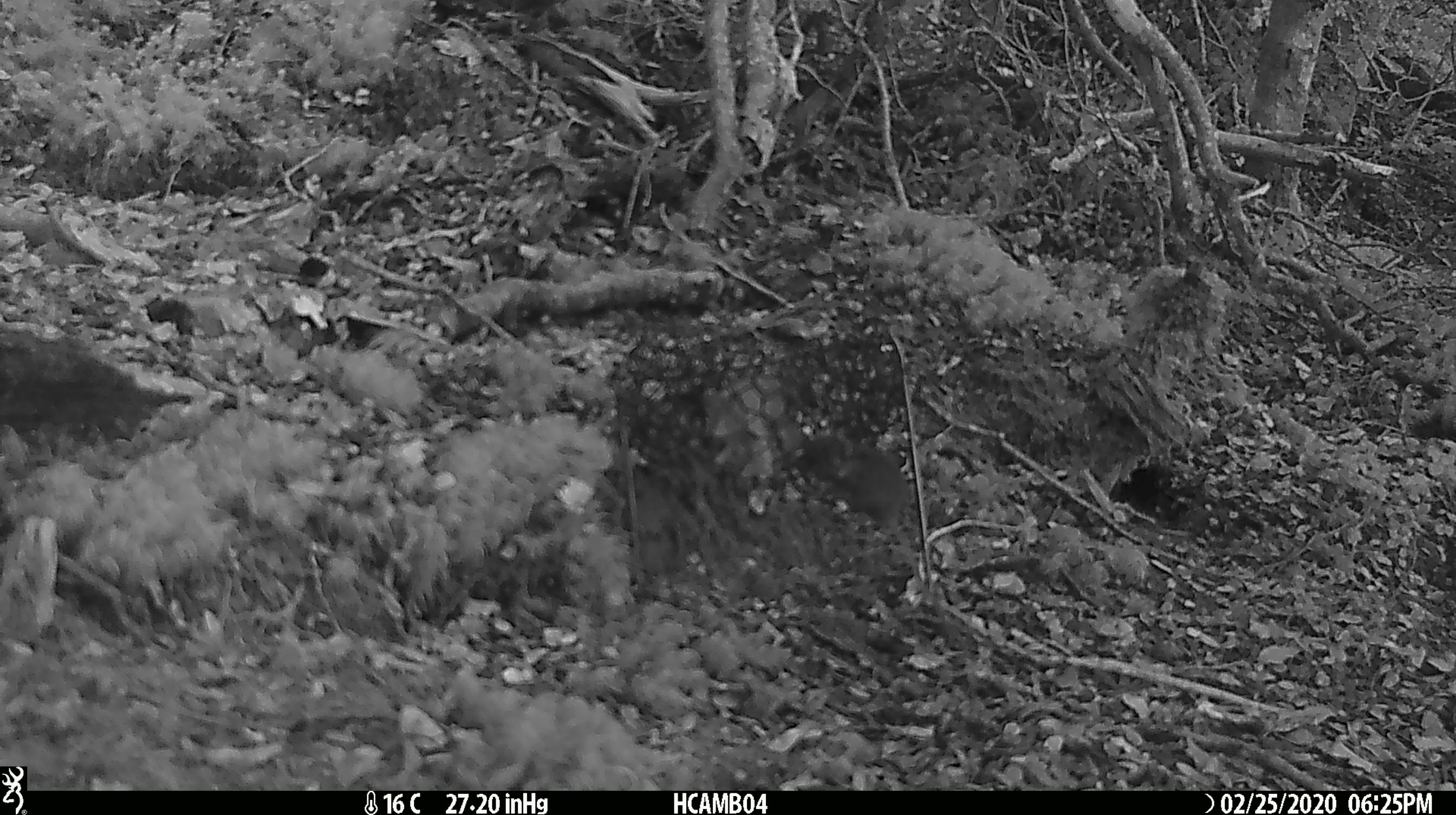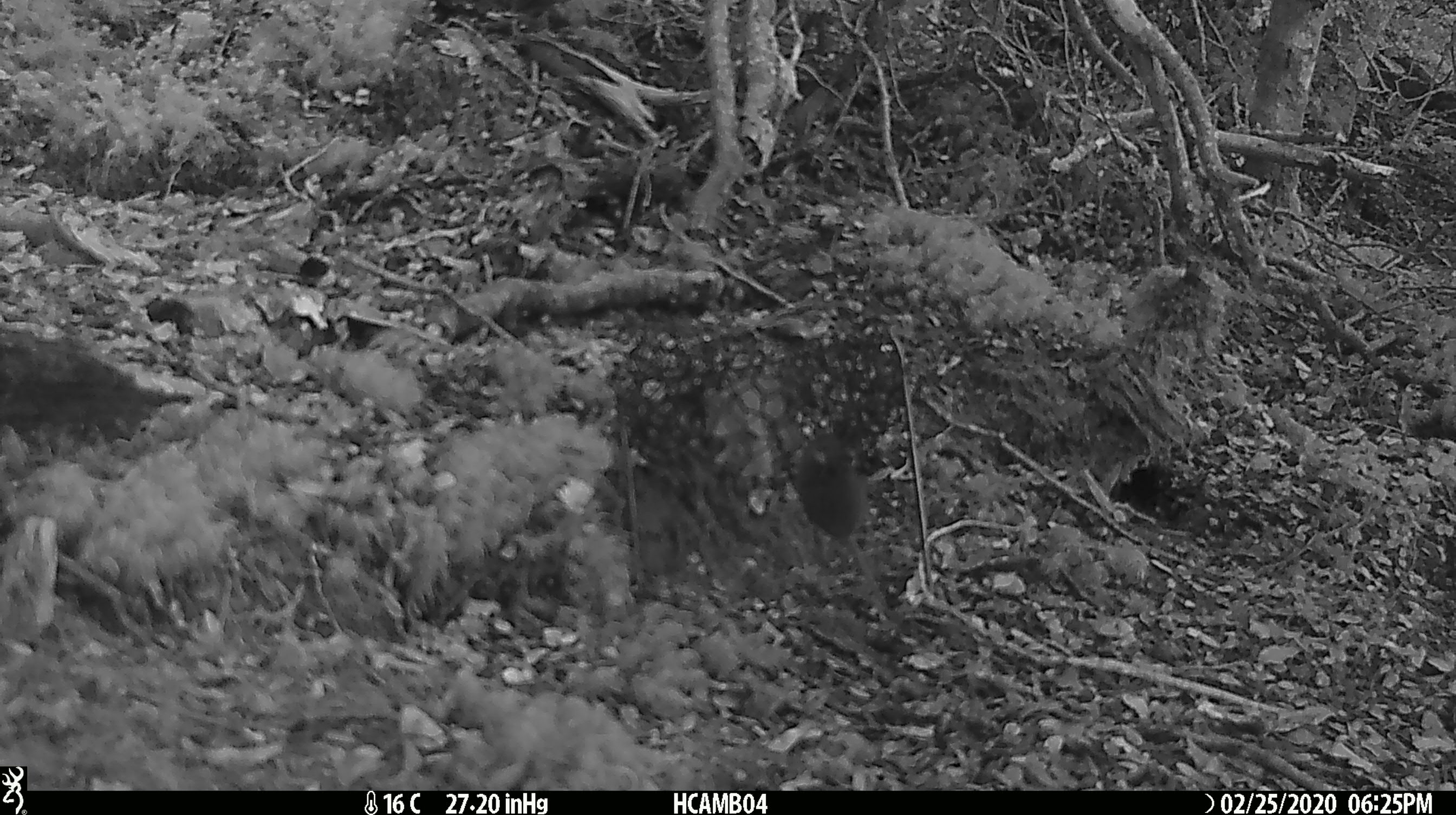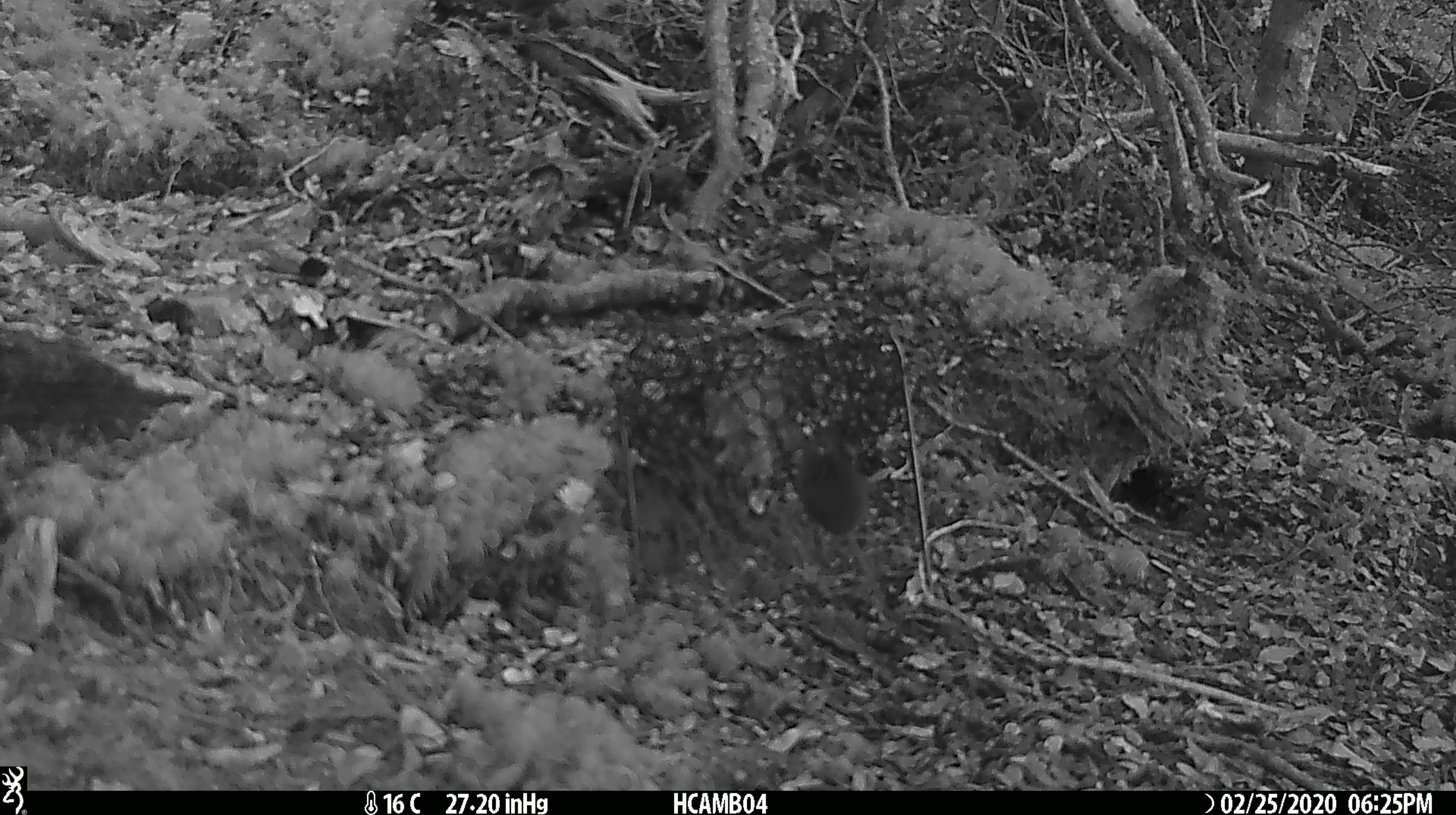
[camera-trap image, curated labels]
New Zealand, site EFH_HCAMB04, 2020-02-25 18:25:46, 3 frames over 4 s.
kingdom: Animalia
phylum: Chordata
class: Mammalia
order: Rodentia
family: Muridae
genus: Mus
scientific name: Mus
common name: mouse